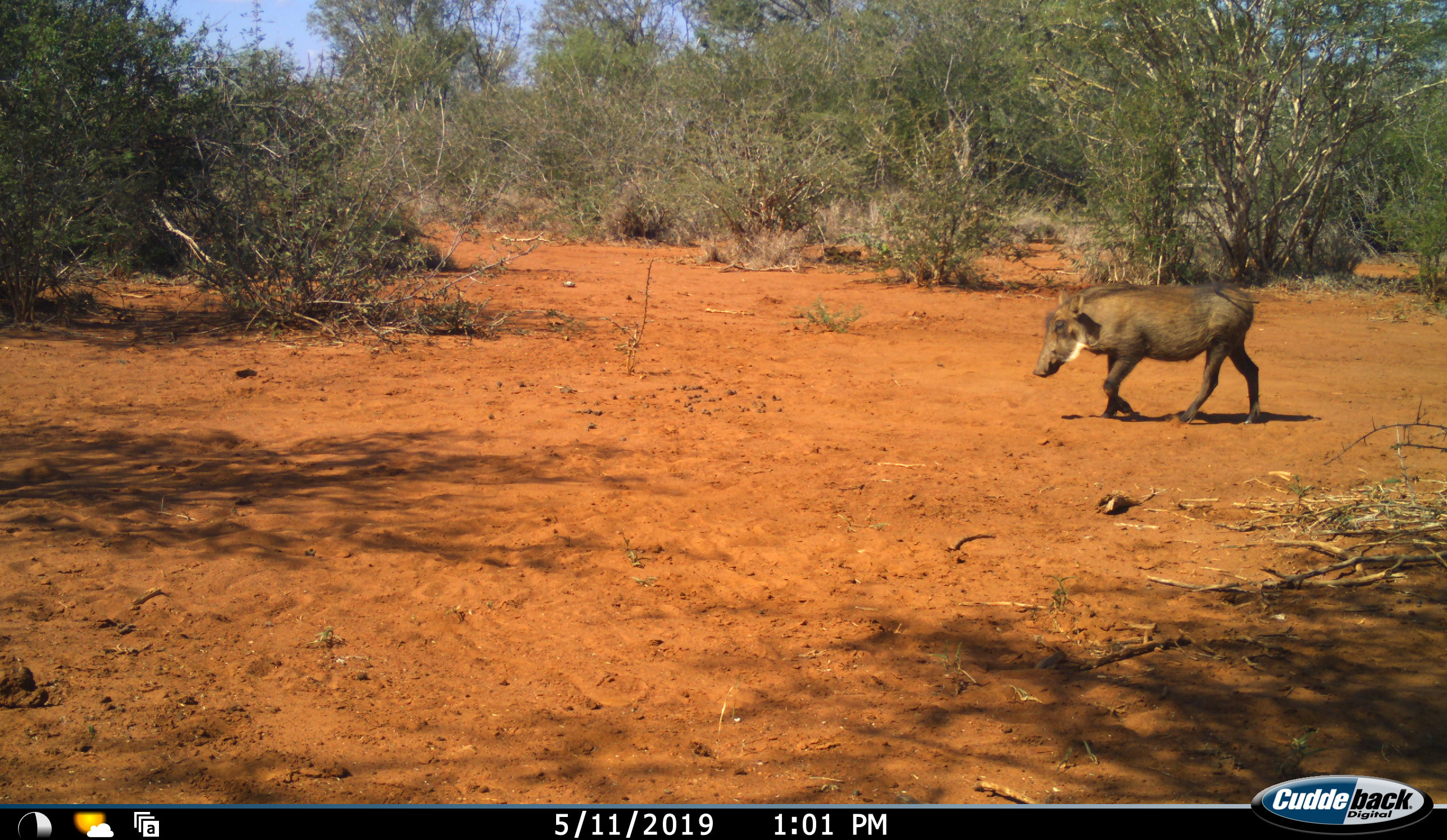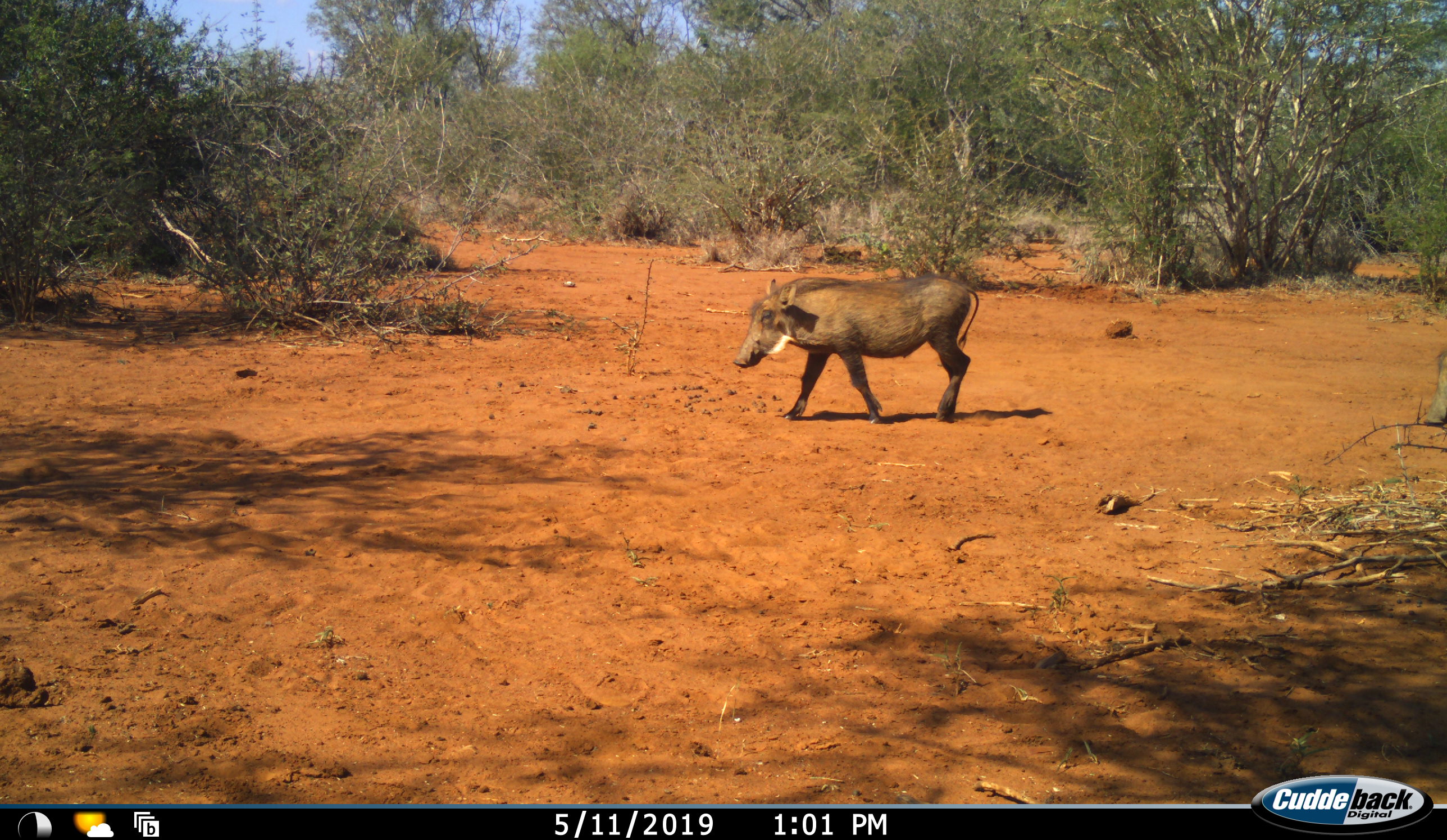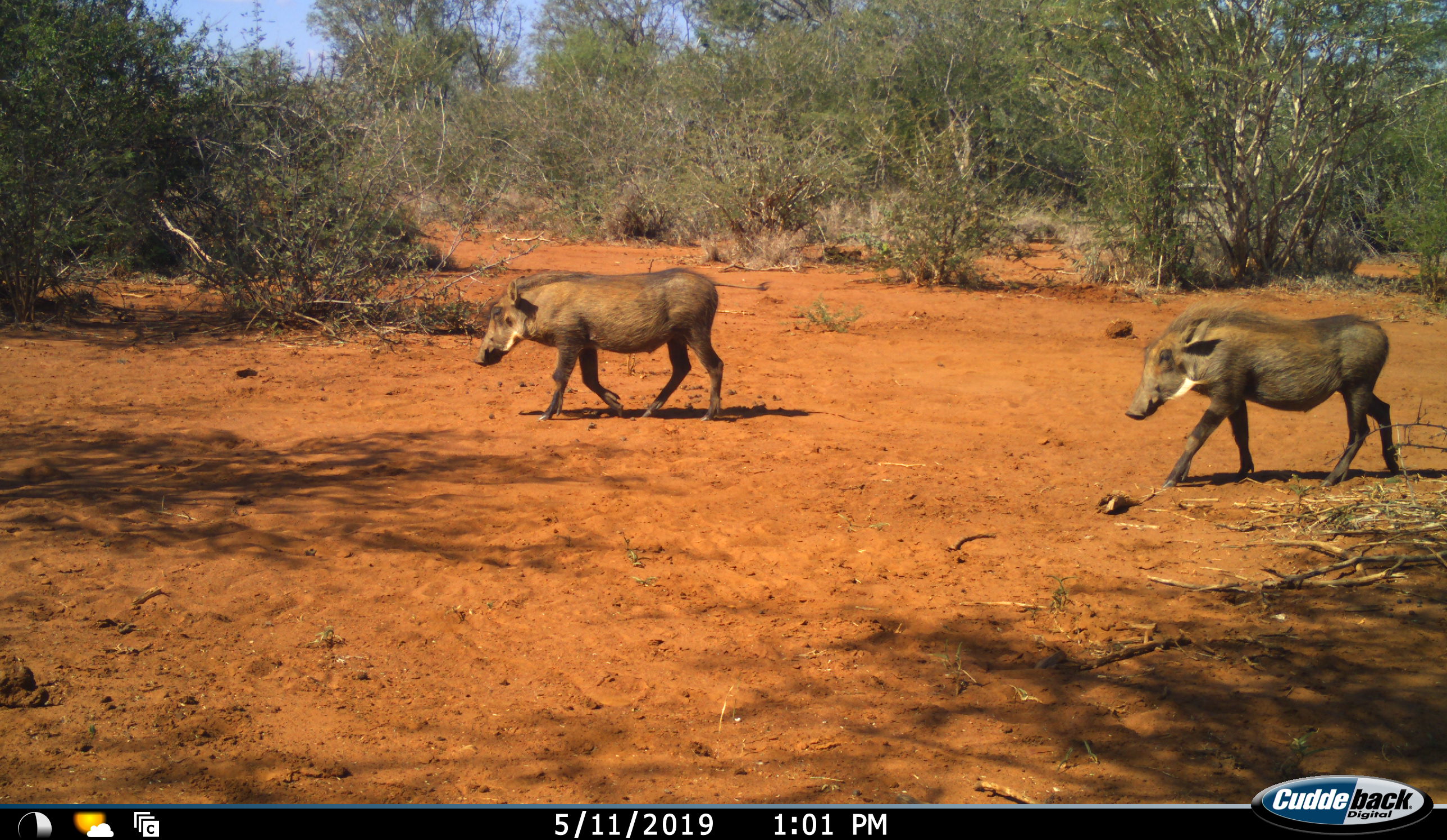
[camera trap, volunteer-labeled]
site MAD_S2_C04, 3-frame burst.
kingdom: Animalia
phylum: Chordata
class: Mammalia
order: Artiodactyla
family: Suidae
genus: Phacochoerus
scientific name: Phacochoerus africanus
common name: warthog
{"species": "warthog (Phacochoerus africanus)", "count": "2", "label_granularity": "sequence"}